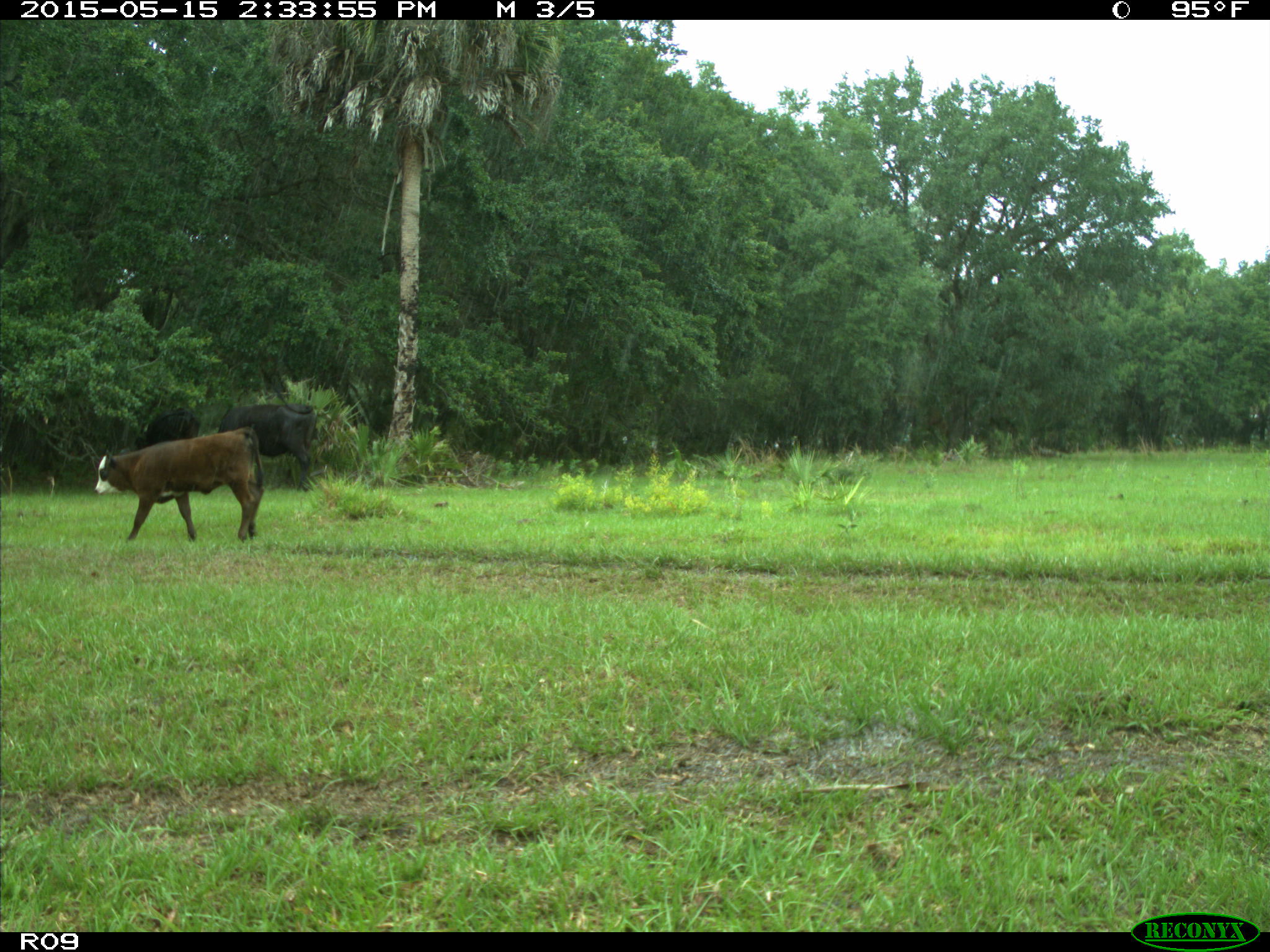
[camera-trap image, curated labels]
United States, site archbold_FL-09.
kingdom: Animalia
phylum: Chordata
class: Mammalia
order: Artiodactyla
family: Bovidae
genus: Bos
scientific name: Bos taurus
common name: domestic cow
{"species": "Bos taurus (domestic cow)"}